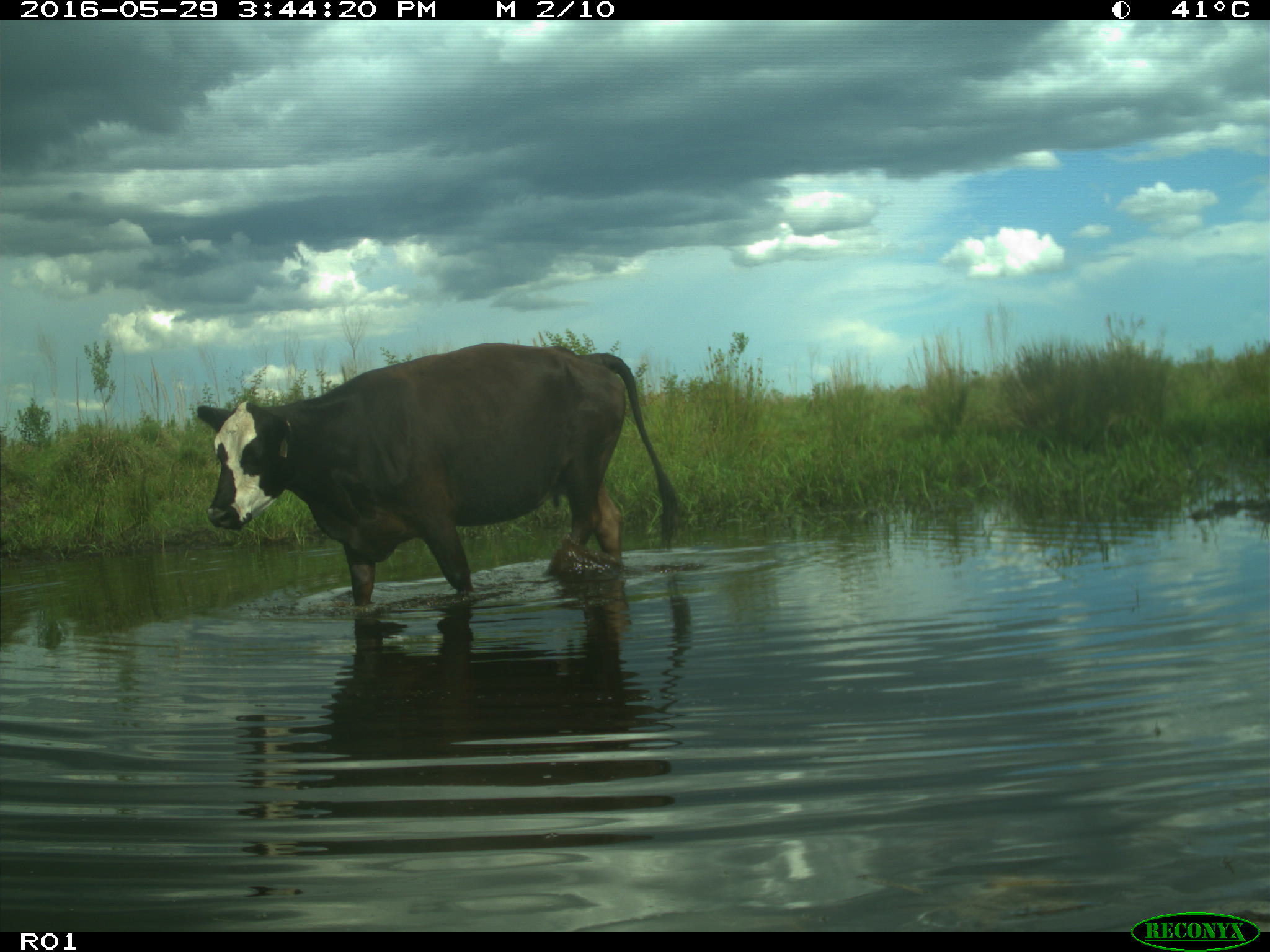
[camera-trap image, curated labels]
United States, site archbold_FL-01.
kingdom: Animalia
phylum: Chordata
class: Mammalia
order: Artiodactyla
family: Bovidae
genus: Bos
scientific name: Bos taurus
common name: domestic cow